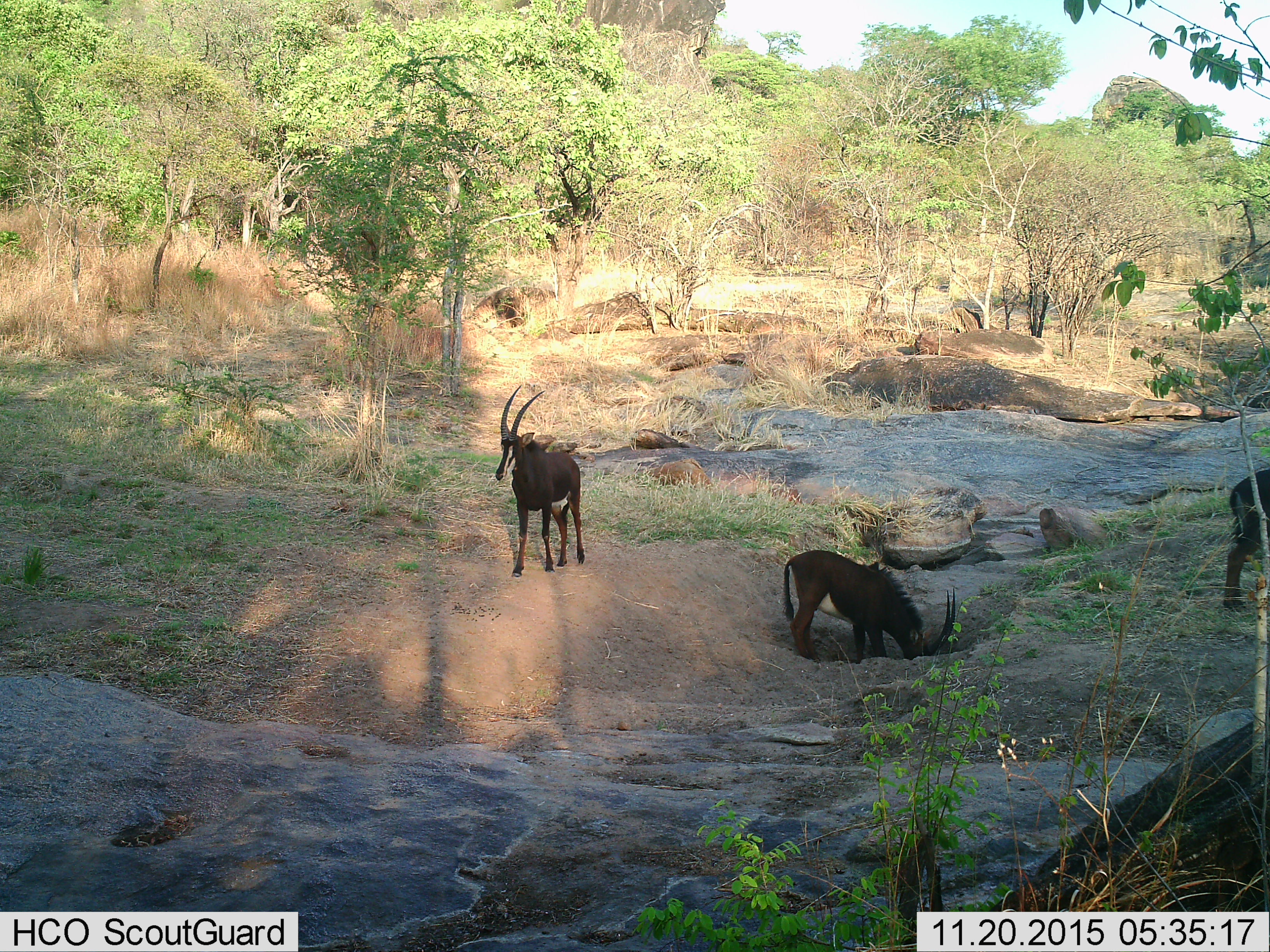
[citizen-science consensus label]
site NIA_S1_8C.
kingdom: Animalia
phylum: Chordata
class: Mammalia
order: Artiodactyla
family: Bovidae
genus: Hippotragus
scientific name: Hippotragus niger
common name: sable antelope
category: sable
Sable (sable antelope) (Hippotragus niger), count 3. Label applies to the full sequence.